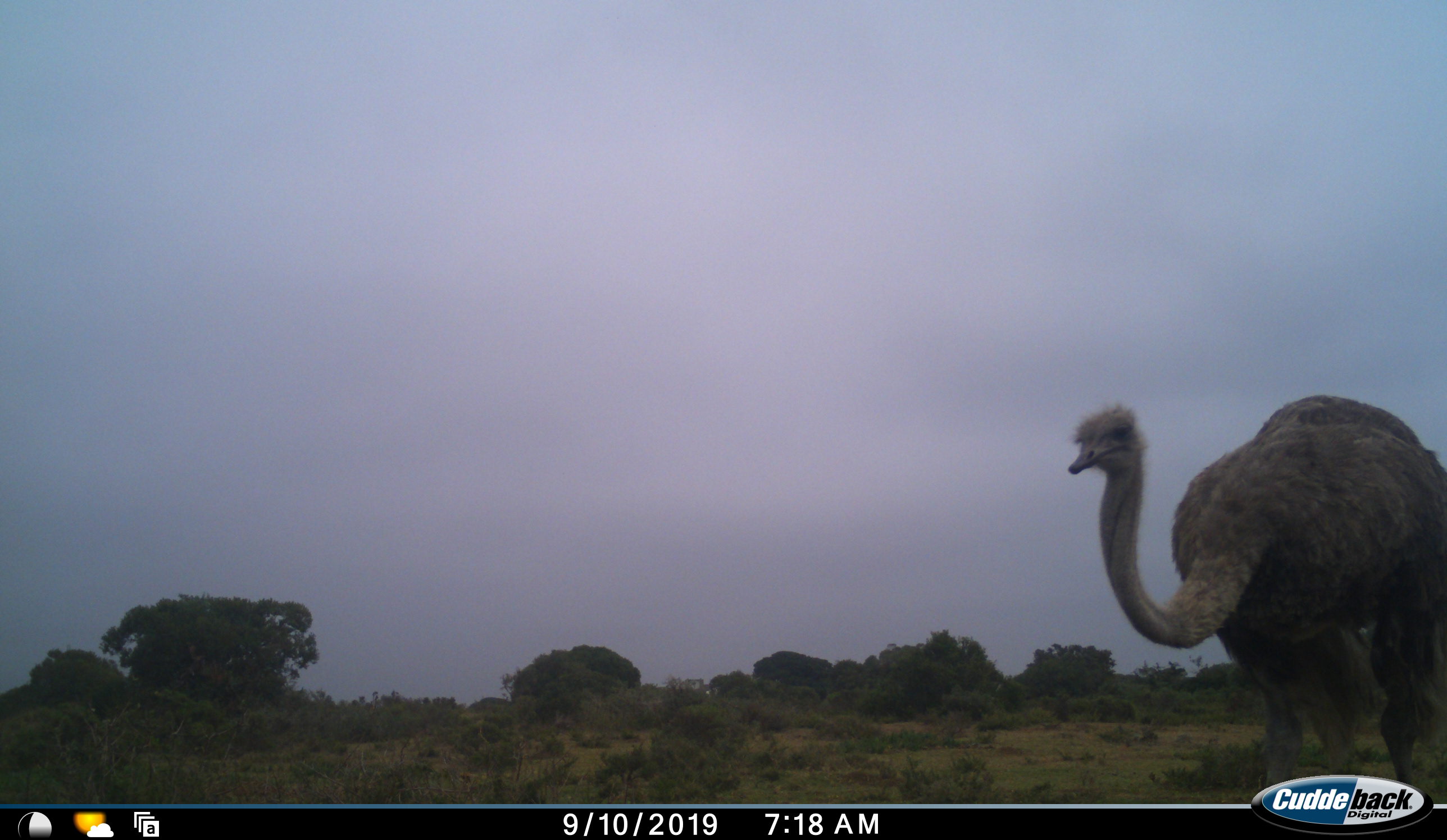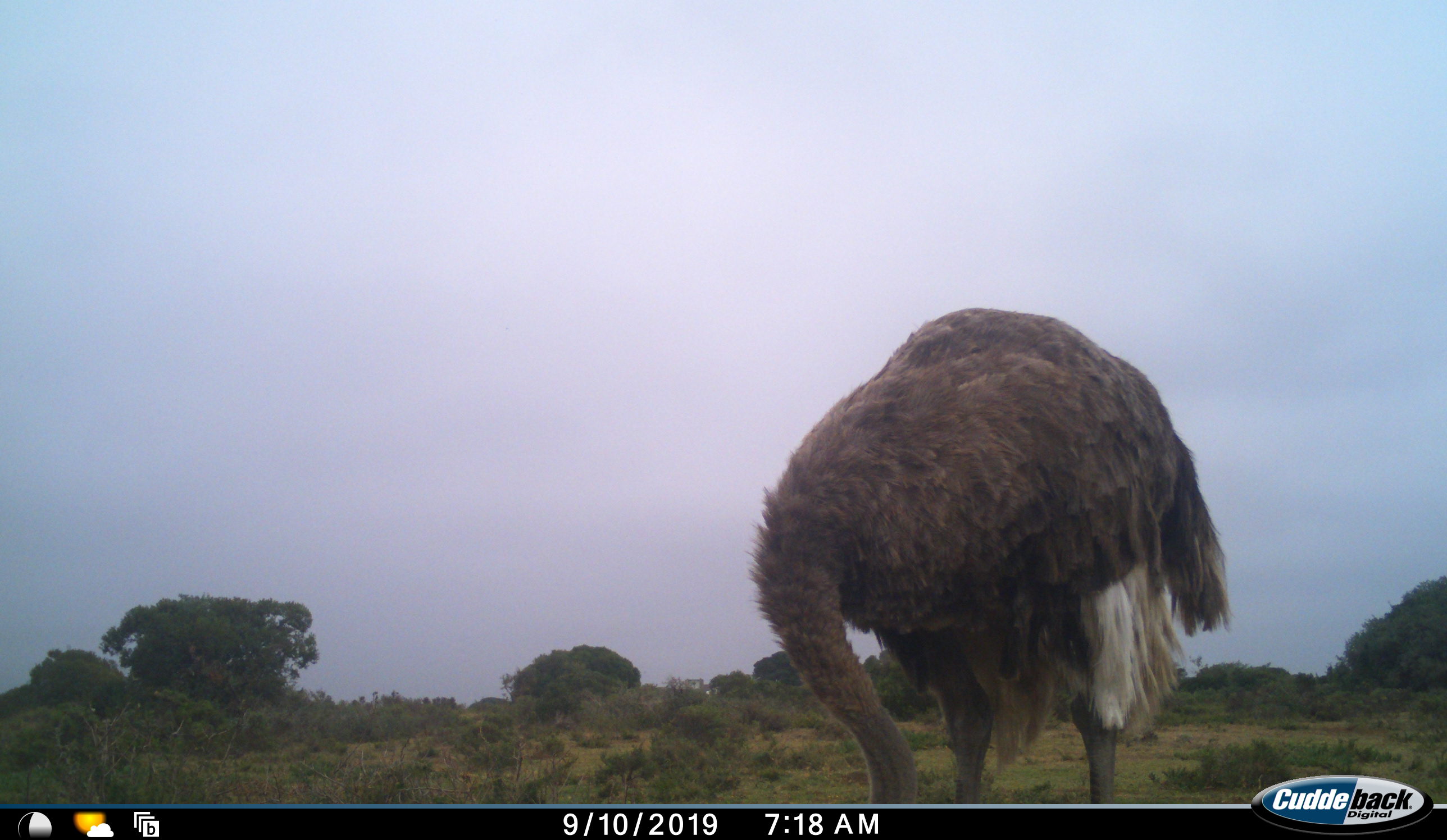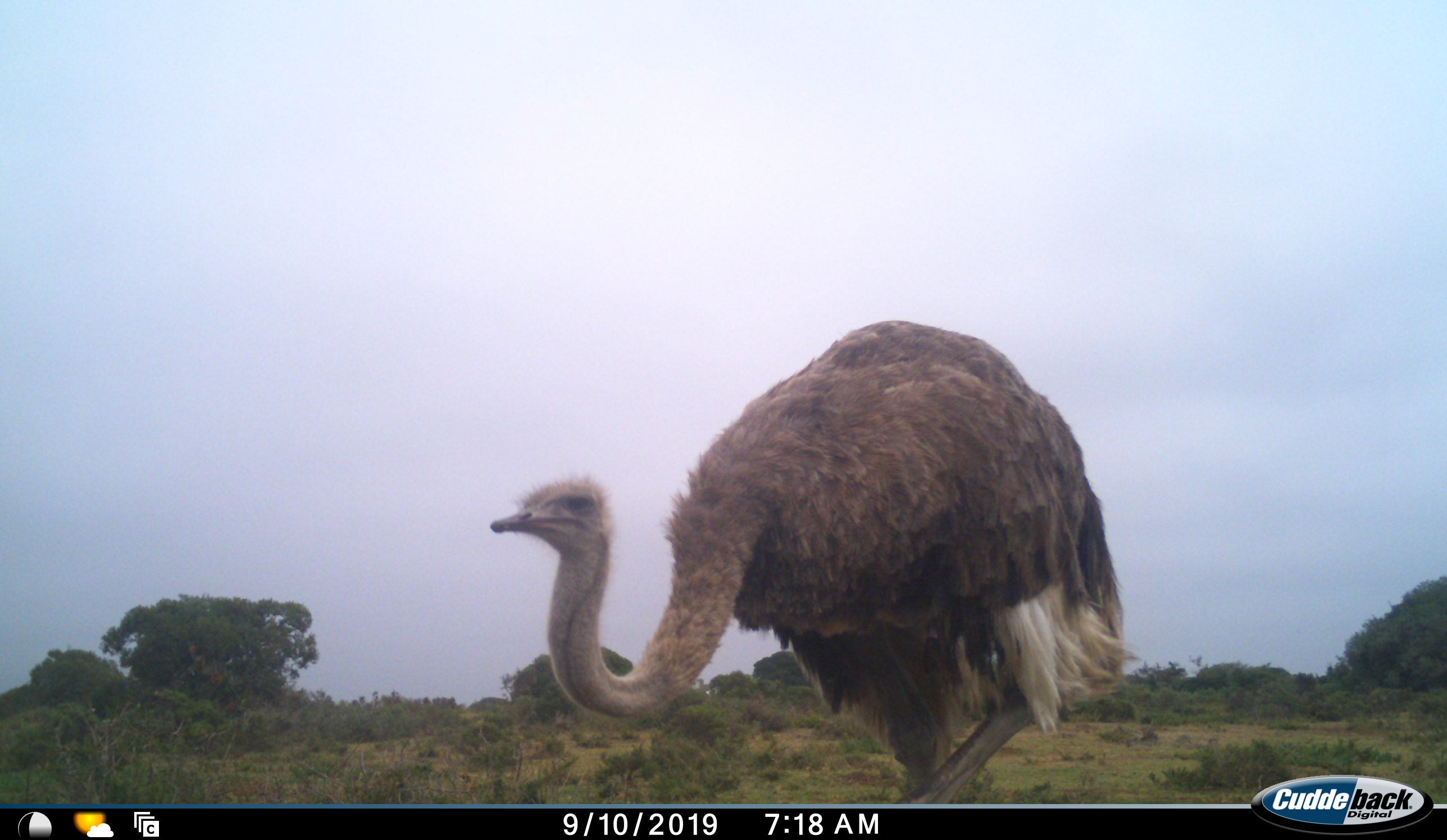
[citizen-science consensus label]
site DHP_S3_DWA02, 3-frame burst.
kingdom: Animalia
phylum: Chordata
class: Aves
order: Struthioniformes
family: Struthionidae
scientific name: Struthionidae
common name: ostrich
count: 1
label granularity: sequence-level